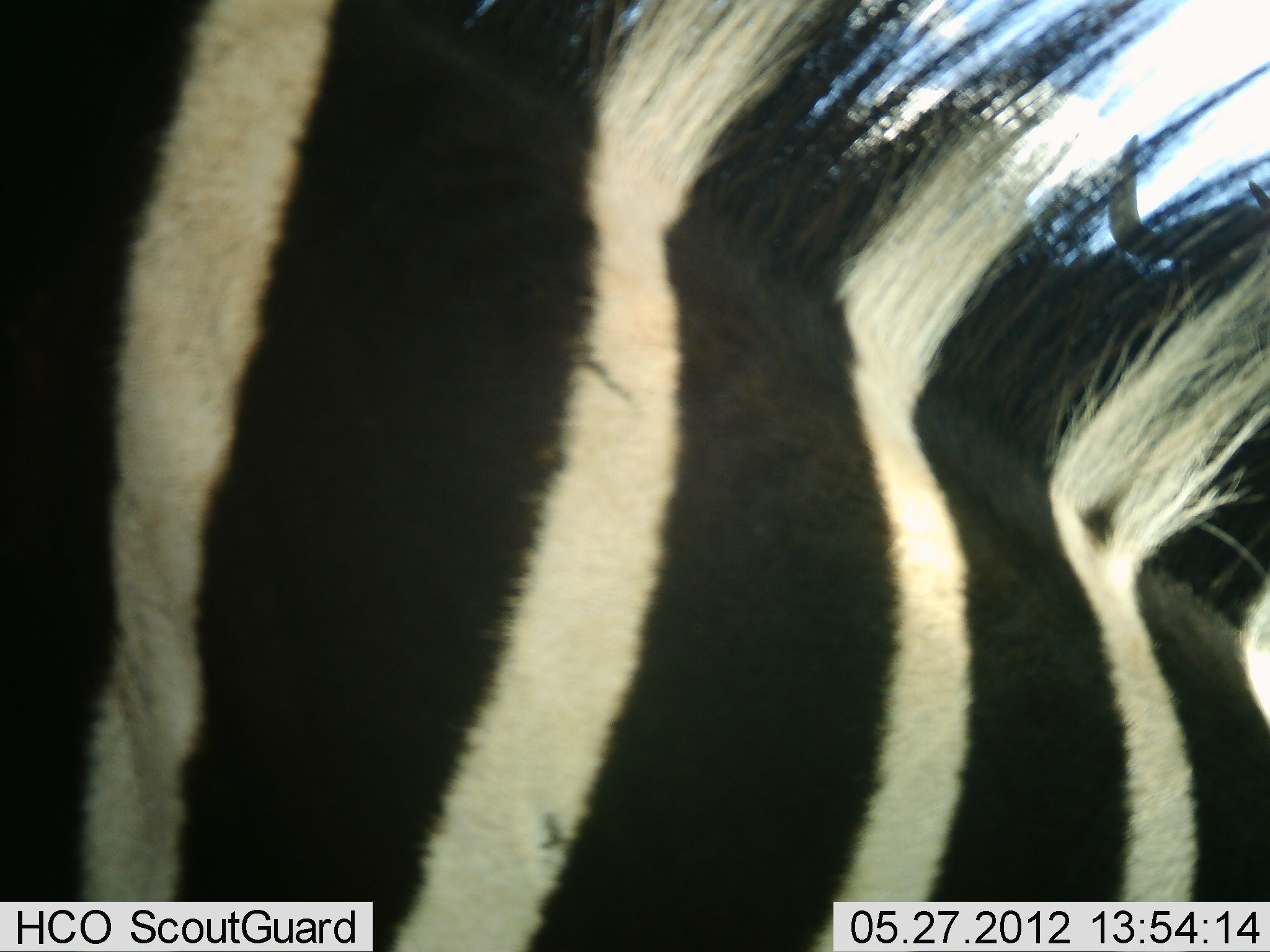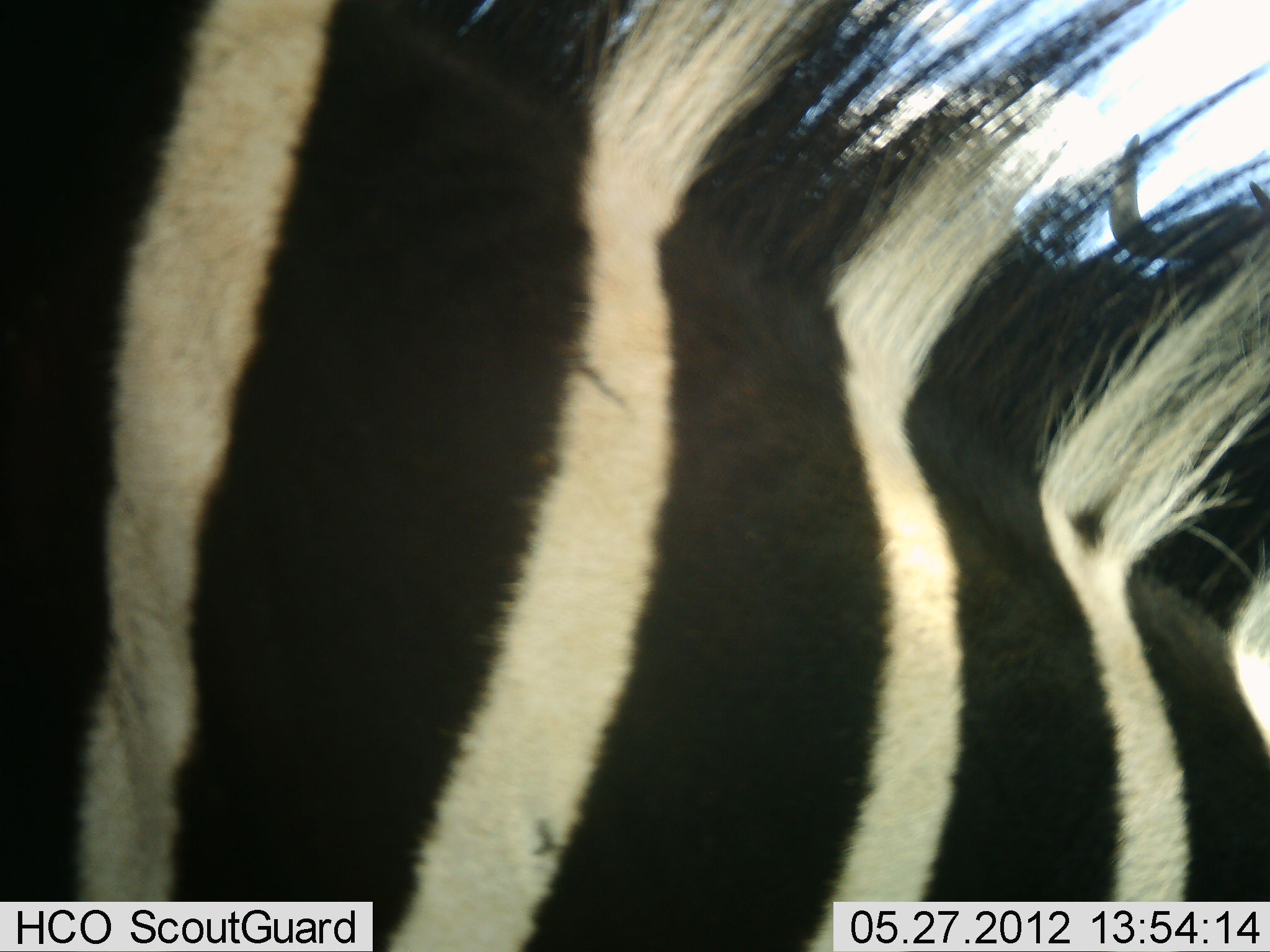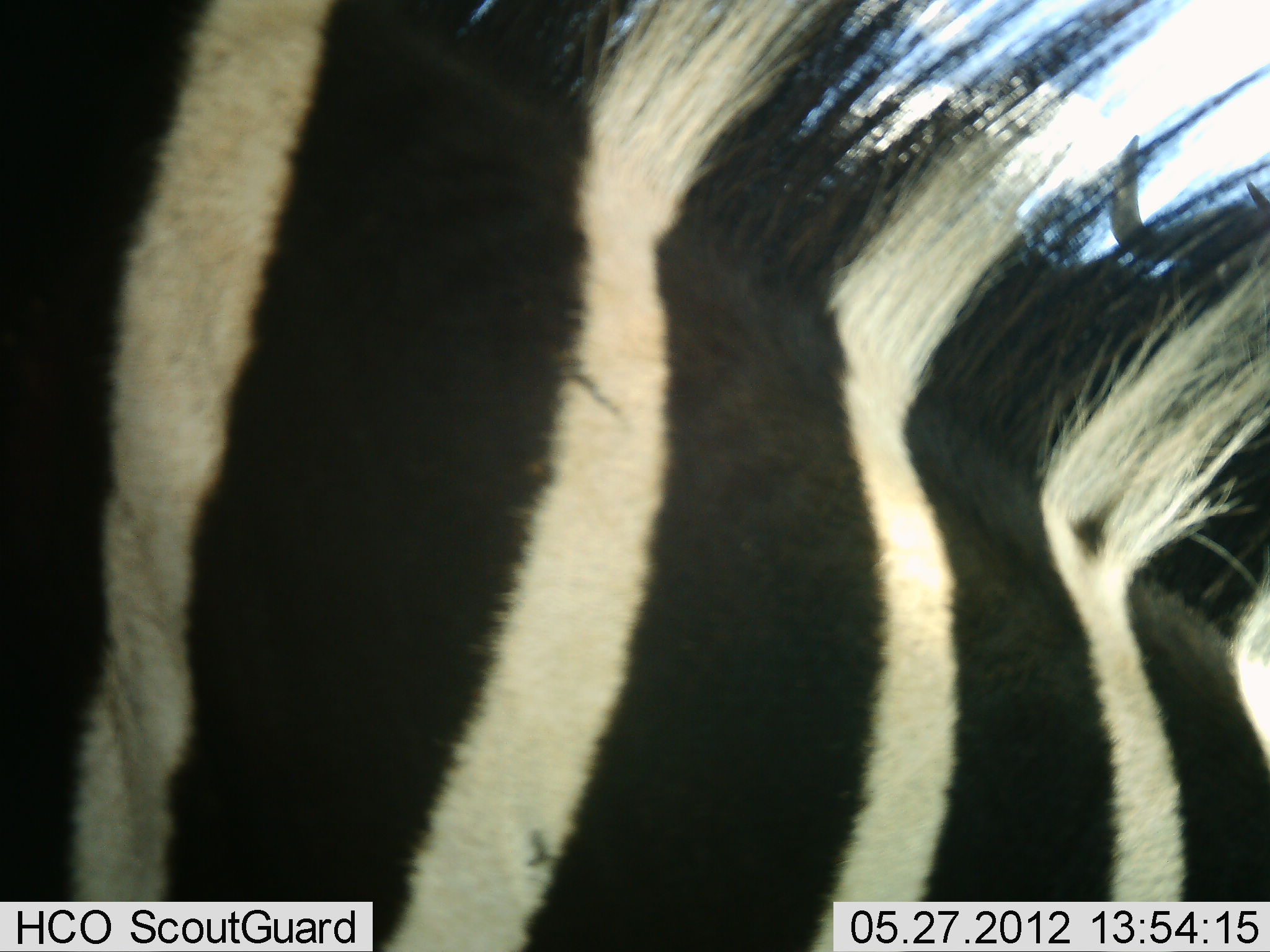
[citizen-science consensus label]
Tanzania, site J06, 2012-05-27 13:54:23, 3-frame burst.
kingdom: Animalia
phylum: Chordata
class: Mammalia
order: Perissodactyla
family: Equidae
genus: Equus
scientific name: Equus quagga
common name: plains zebra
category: zebra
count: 1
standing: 64%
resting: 0%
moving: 27%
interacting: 18%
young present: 0%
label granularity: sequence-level